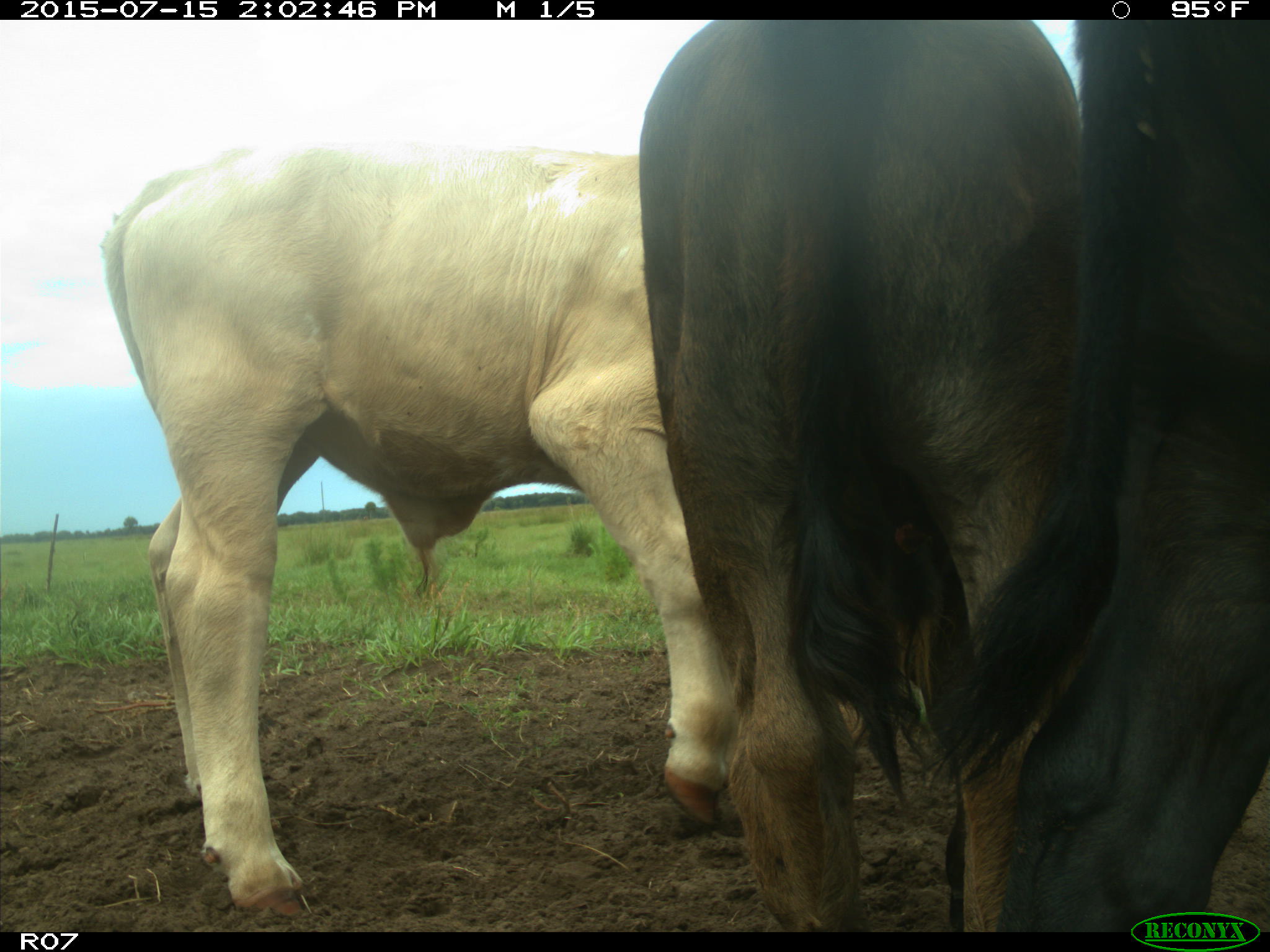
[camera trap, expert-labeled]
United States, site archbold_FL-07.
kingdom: Animalia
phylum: Chordata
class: Mammalia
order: Artiodactyla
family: Bovidae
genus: Bos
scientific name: Bos taurus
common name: domestic cow